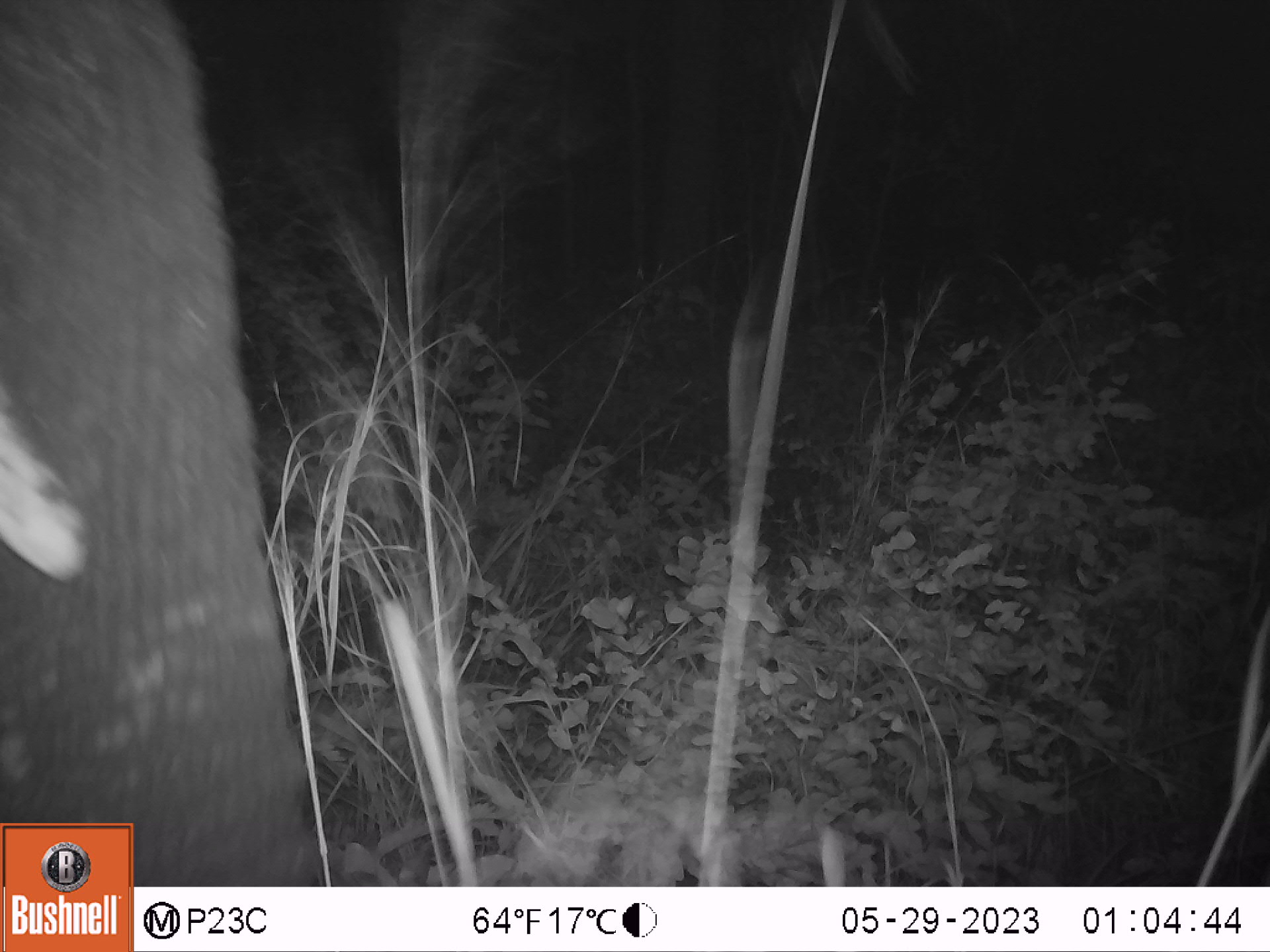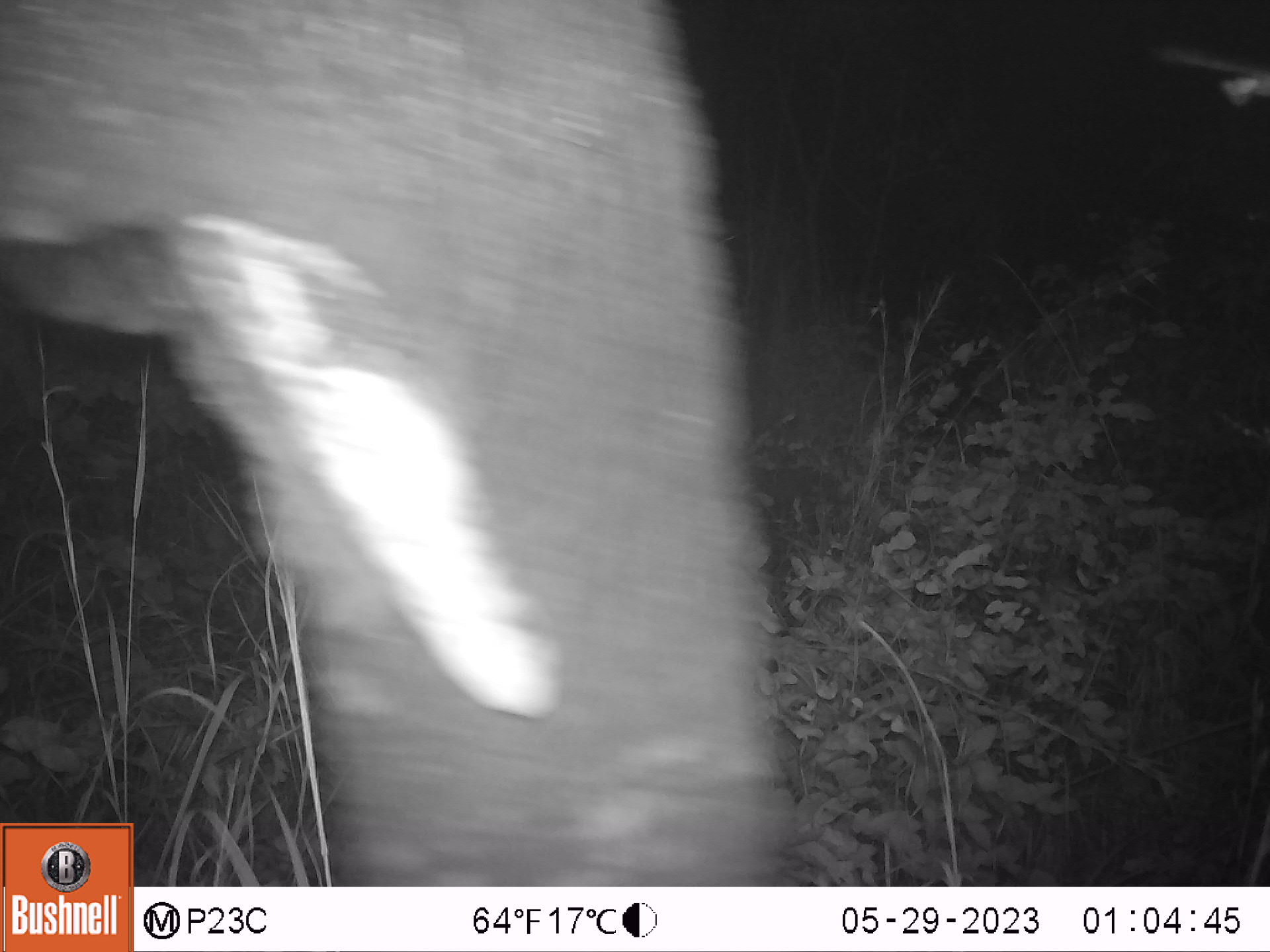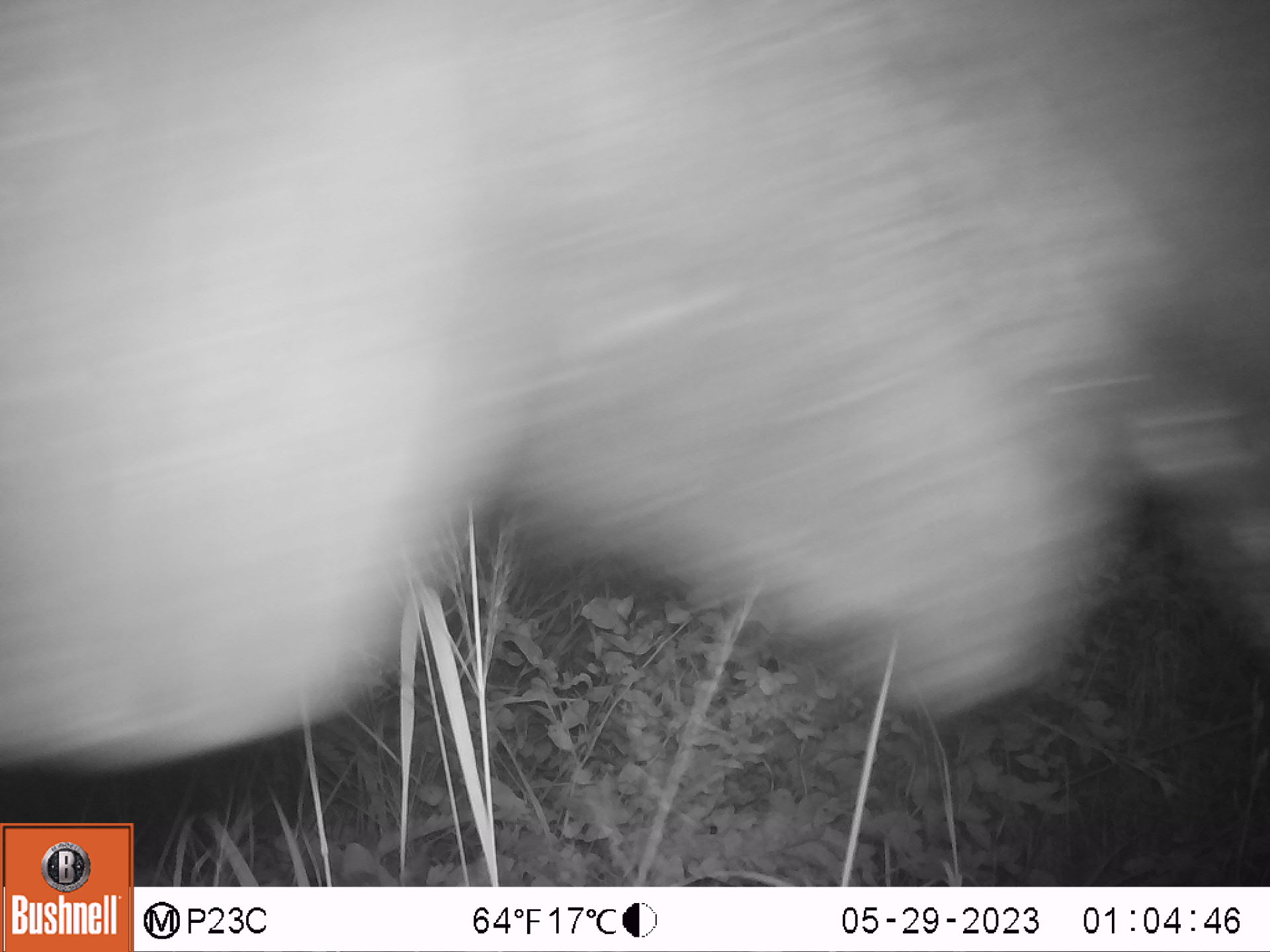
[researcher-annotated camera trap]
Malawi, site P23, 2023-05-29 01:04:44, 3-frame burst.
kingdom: Animalia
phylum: Chordata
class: Mammalia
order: Proboscidea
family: Elephantidae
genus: Loxodonta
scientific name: Loxodonta africana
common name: african savanna elephant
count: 1